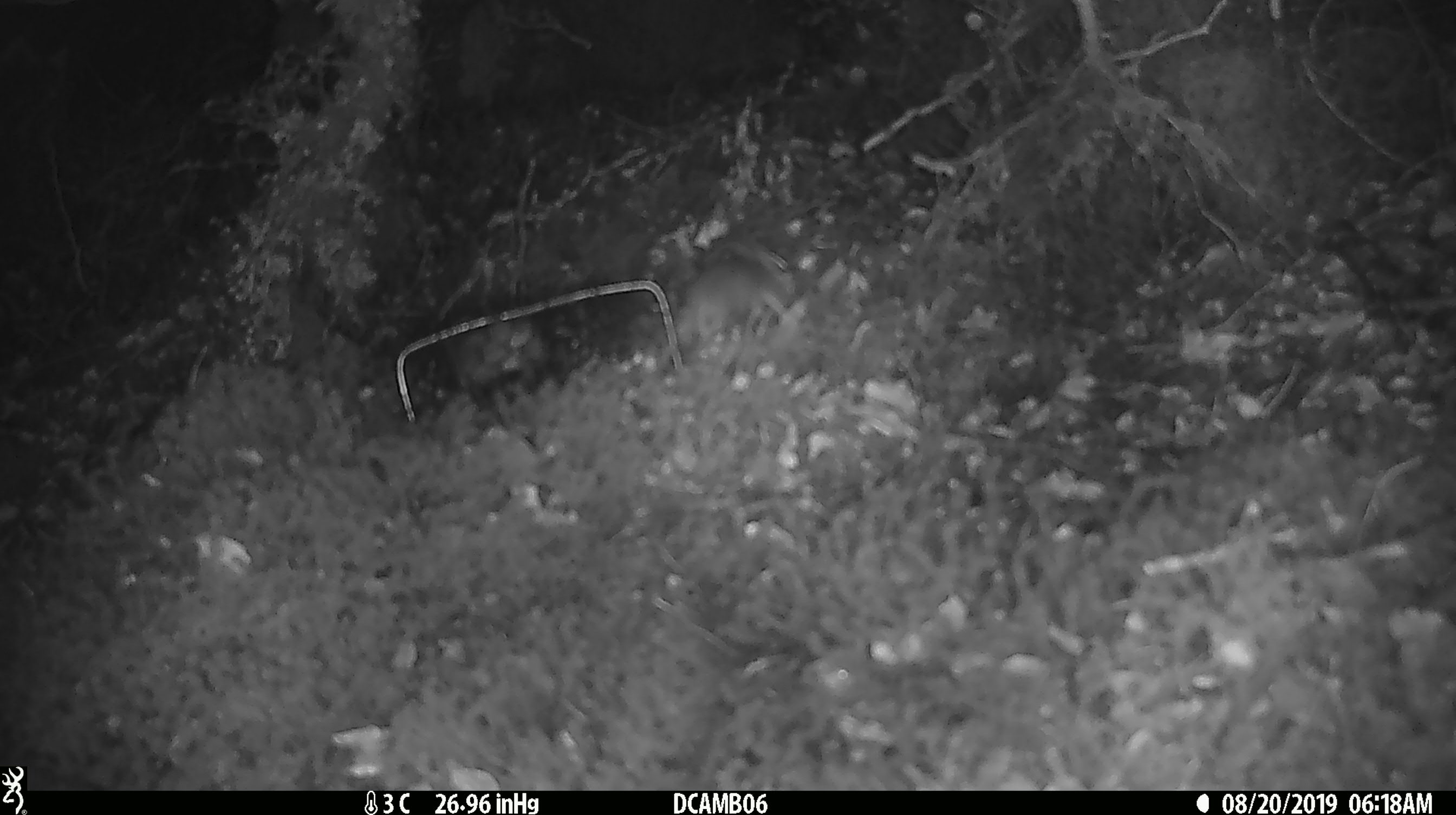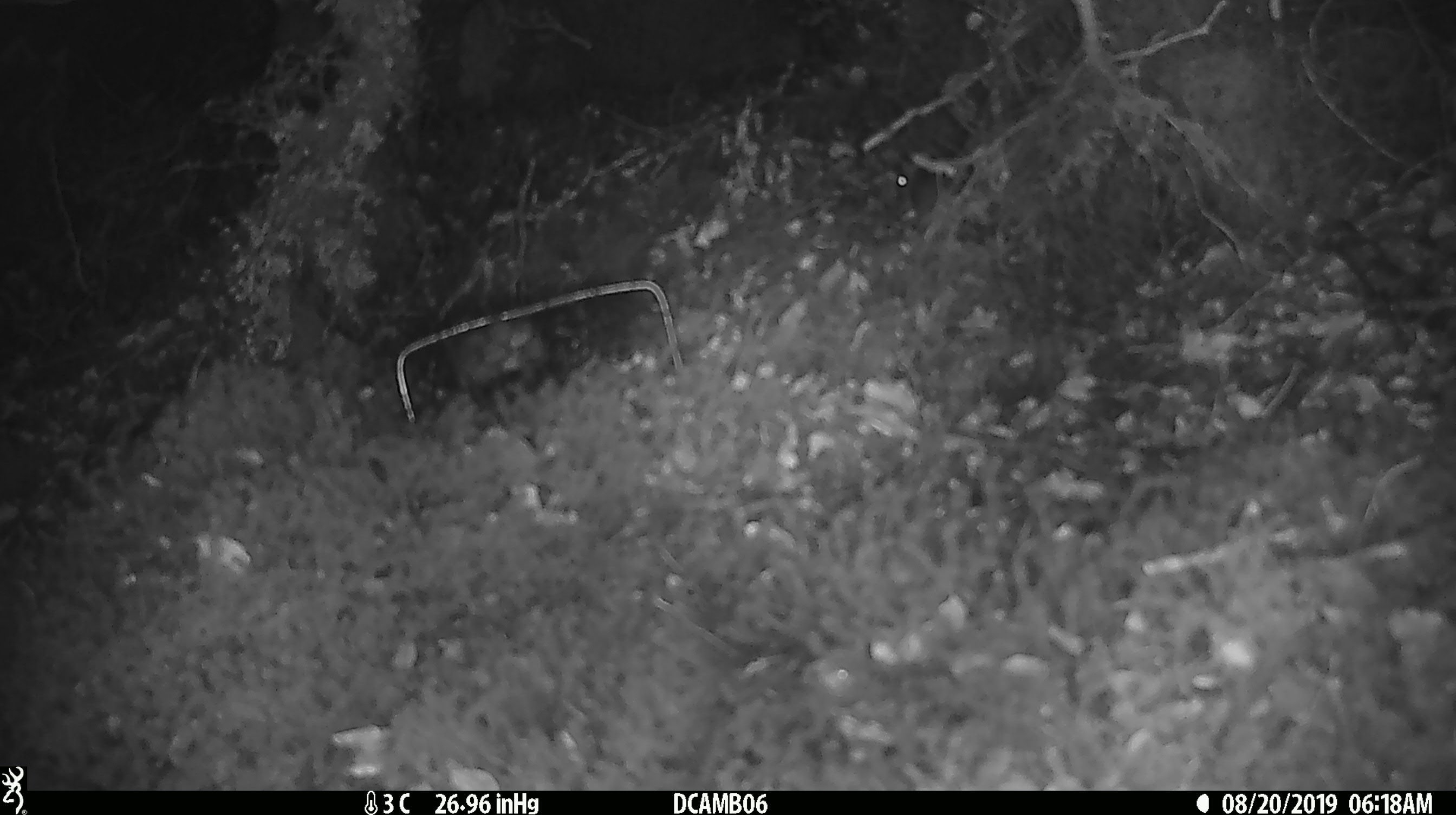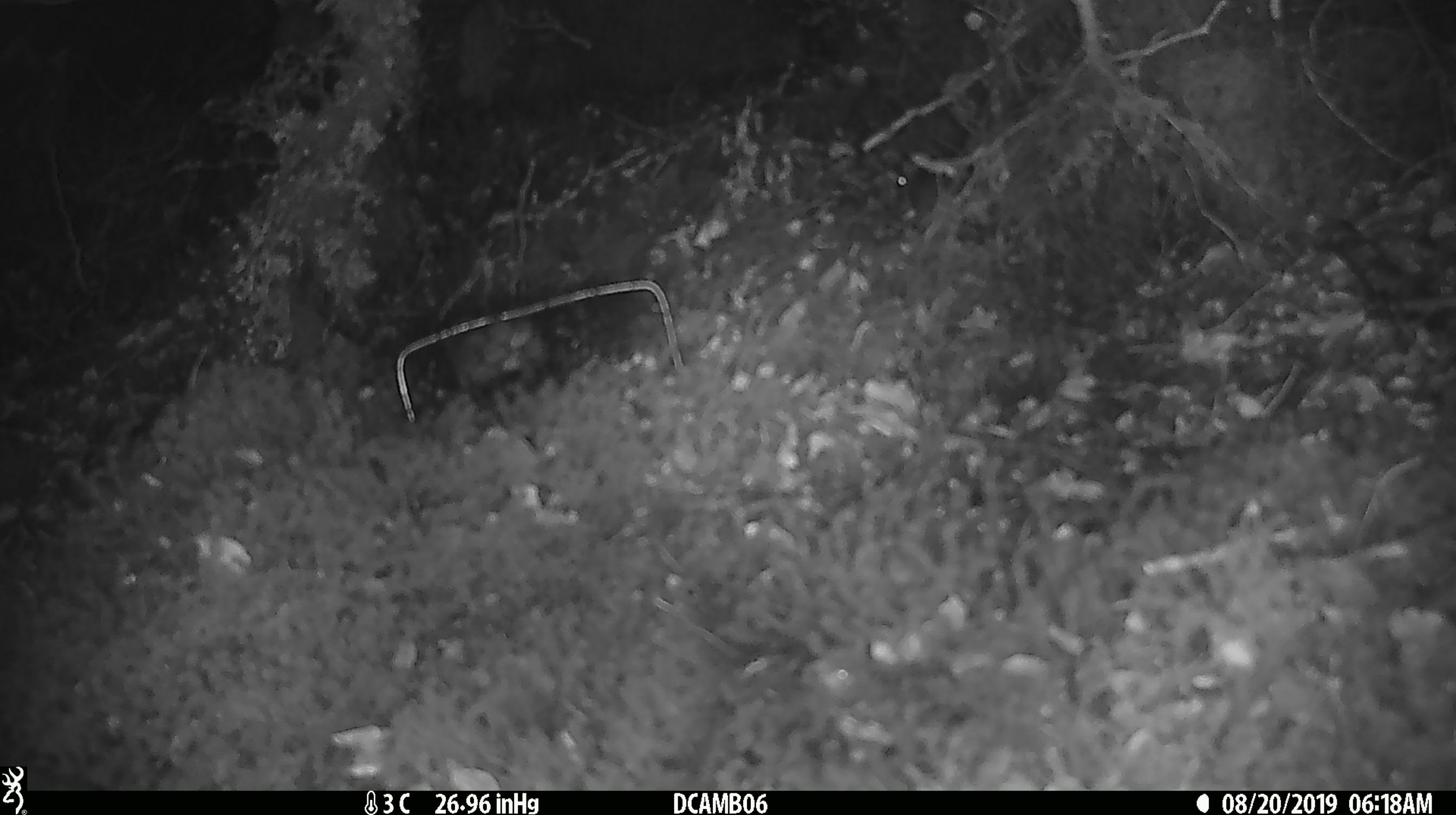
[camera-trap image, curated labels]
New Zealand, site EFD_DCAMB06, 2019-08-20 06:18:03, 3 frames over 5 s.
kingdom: Animalia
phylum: Chordata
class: Mammalia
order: Rodentia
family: Muridae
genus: Mus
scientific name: Mus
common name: mouse